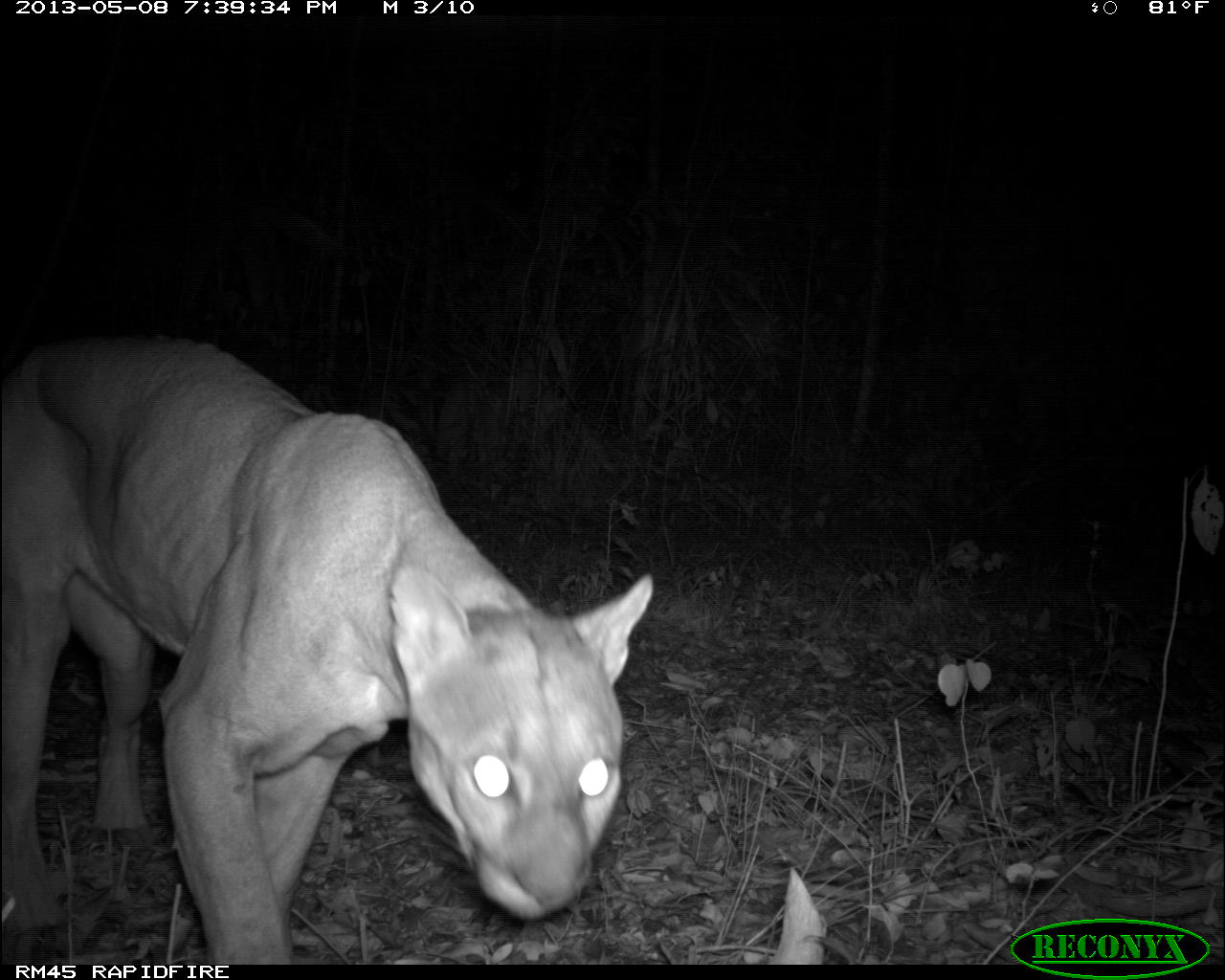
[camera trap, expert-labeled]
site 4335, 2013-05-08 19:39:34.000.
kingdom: Animalia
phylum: Chordata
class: Mammalia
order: Carnivora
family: Felidae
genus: Puma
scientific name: Puma concolor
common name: mountain lion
Puma concolor (mountain lion), count 1, sex male.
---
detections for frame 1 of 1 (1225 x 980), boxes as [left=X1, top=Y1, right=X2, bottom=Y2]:
puma concolor: [left=0, top=332, right=654, bottom=960]